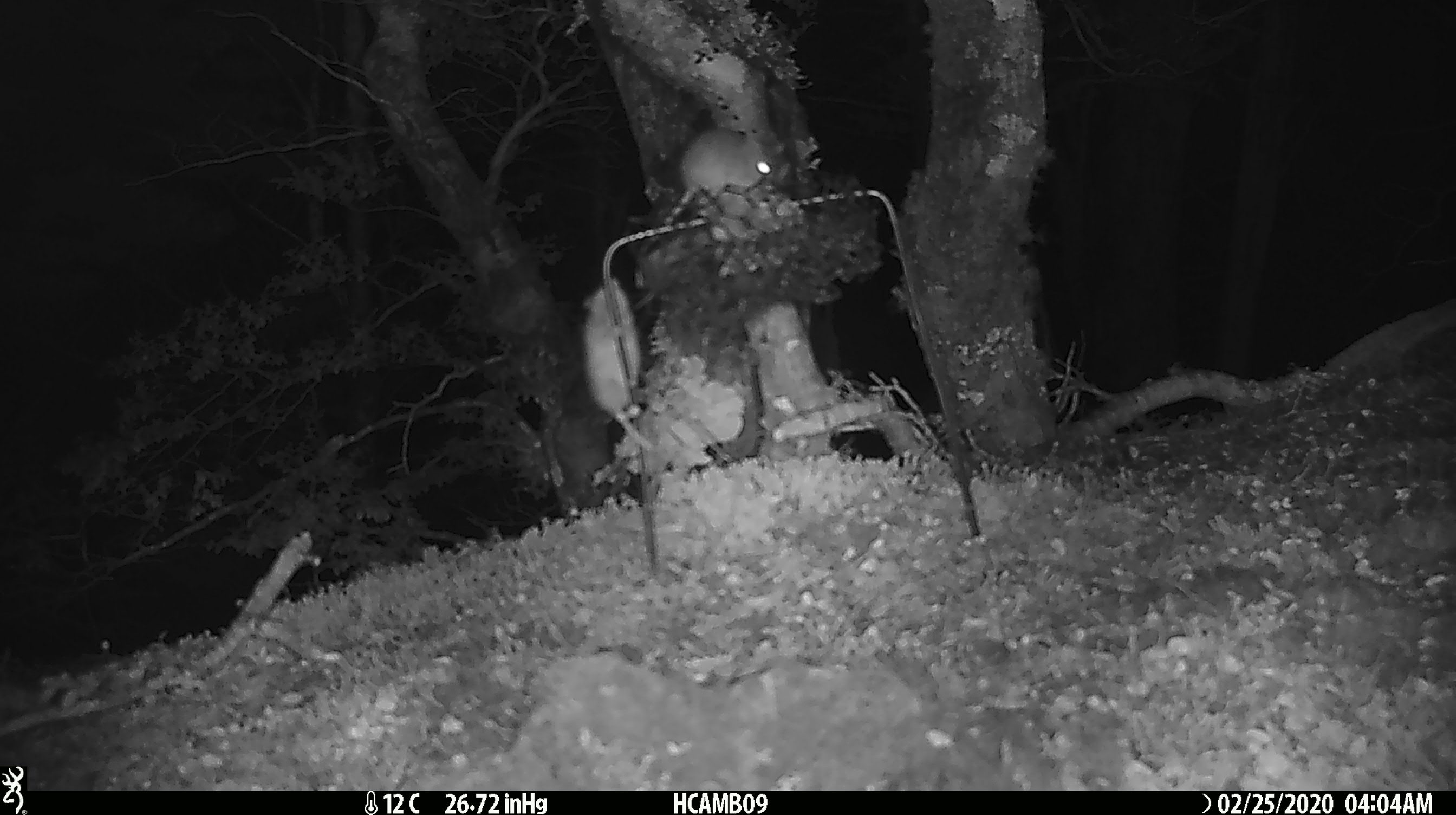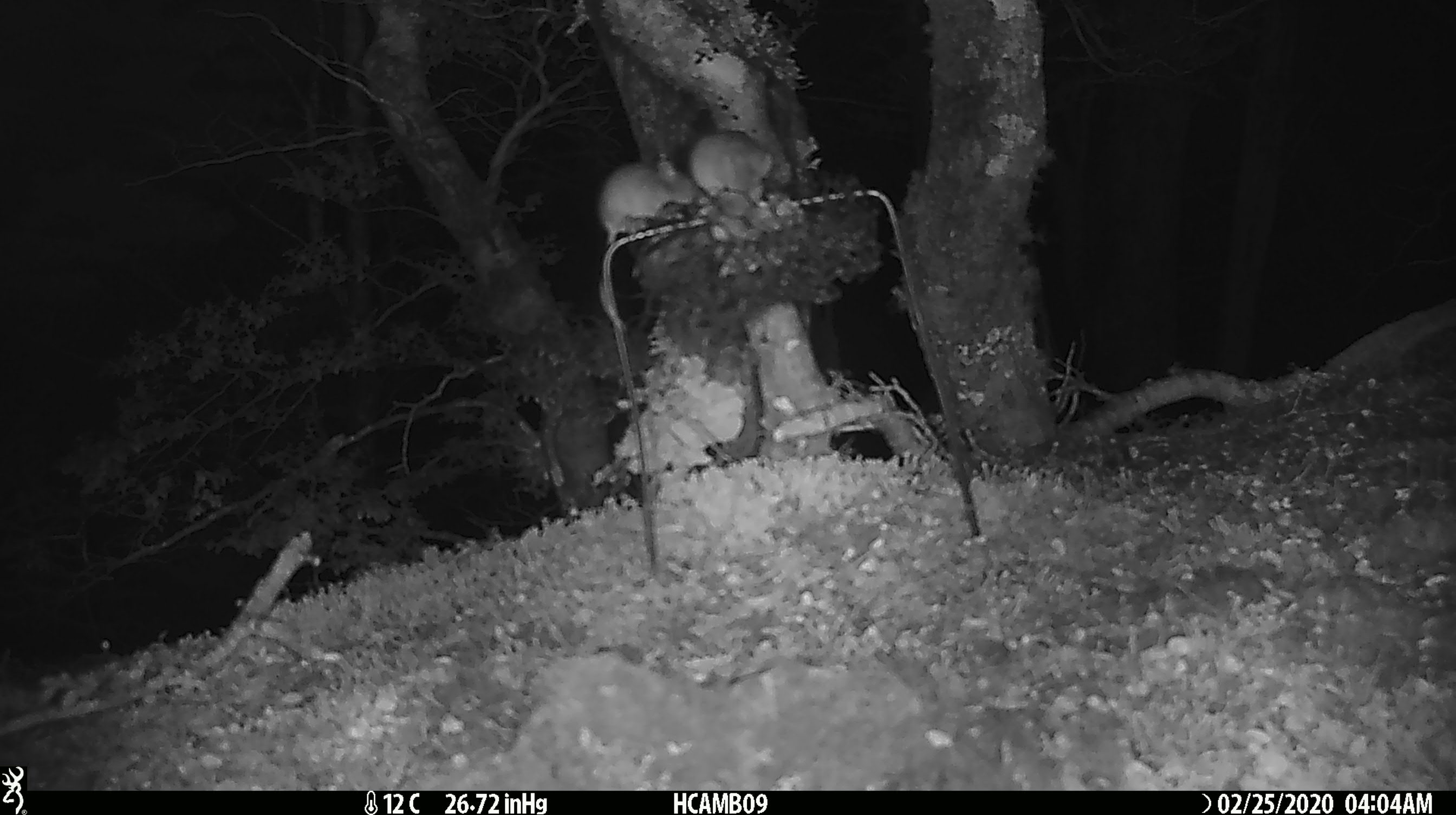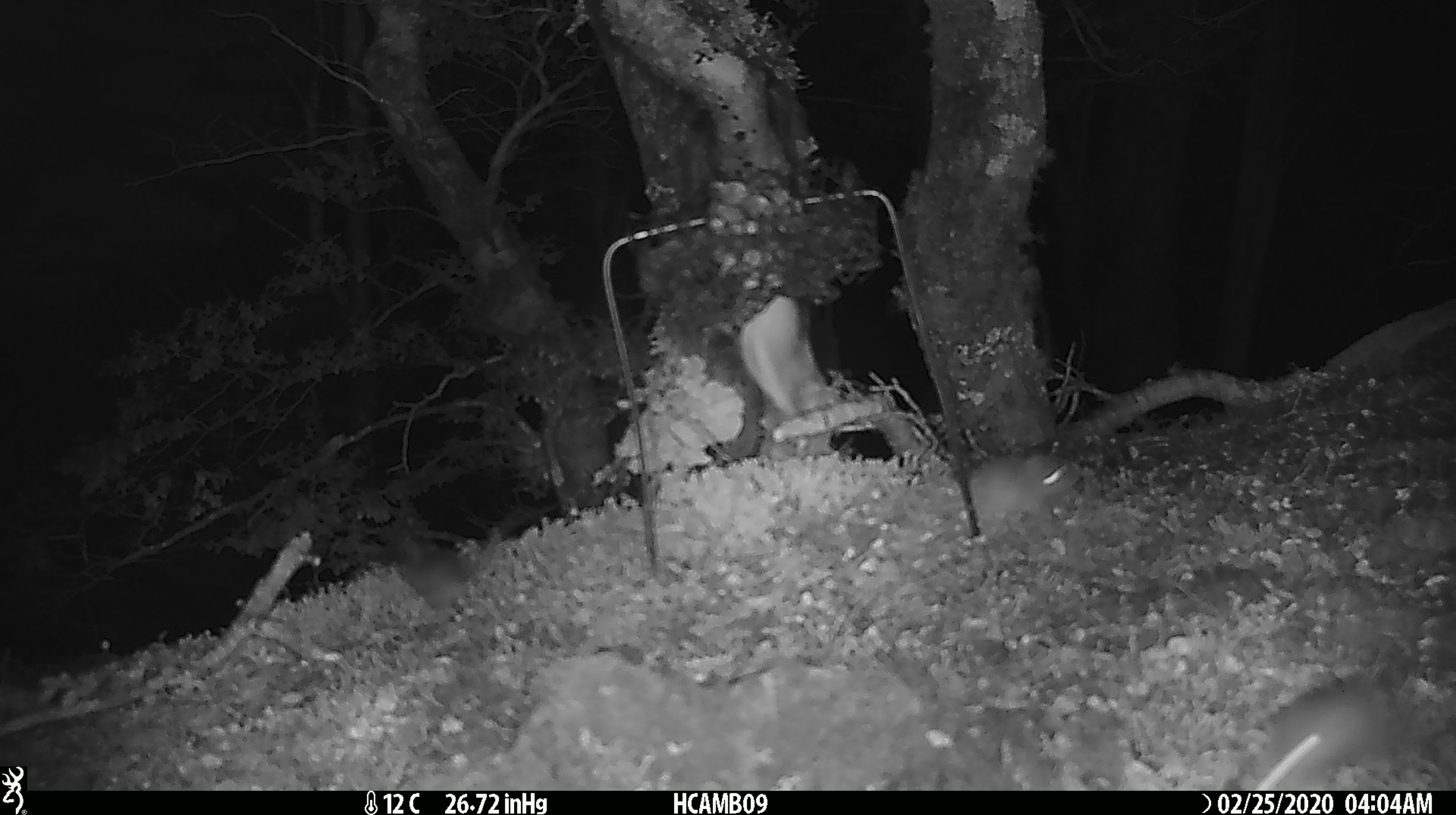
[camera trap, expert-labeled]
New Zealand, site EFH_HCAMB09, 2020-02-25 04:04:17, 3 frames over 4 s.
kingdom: Animalia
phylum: Chordata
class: Mammalia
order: Rodentia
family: Muridae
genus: Mus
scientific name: Mus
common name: mouse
Mouse (Mus).